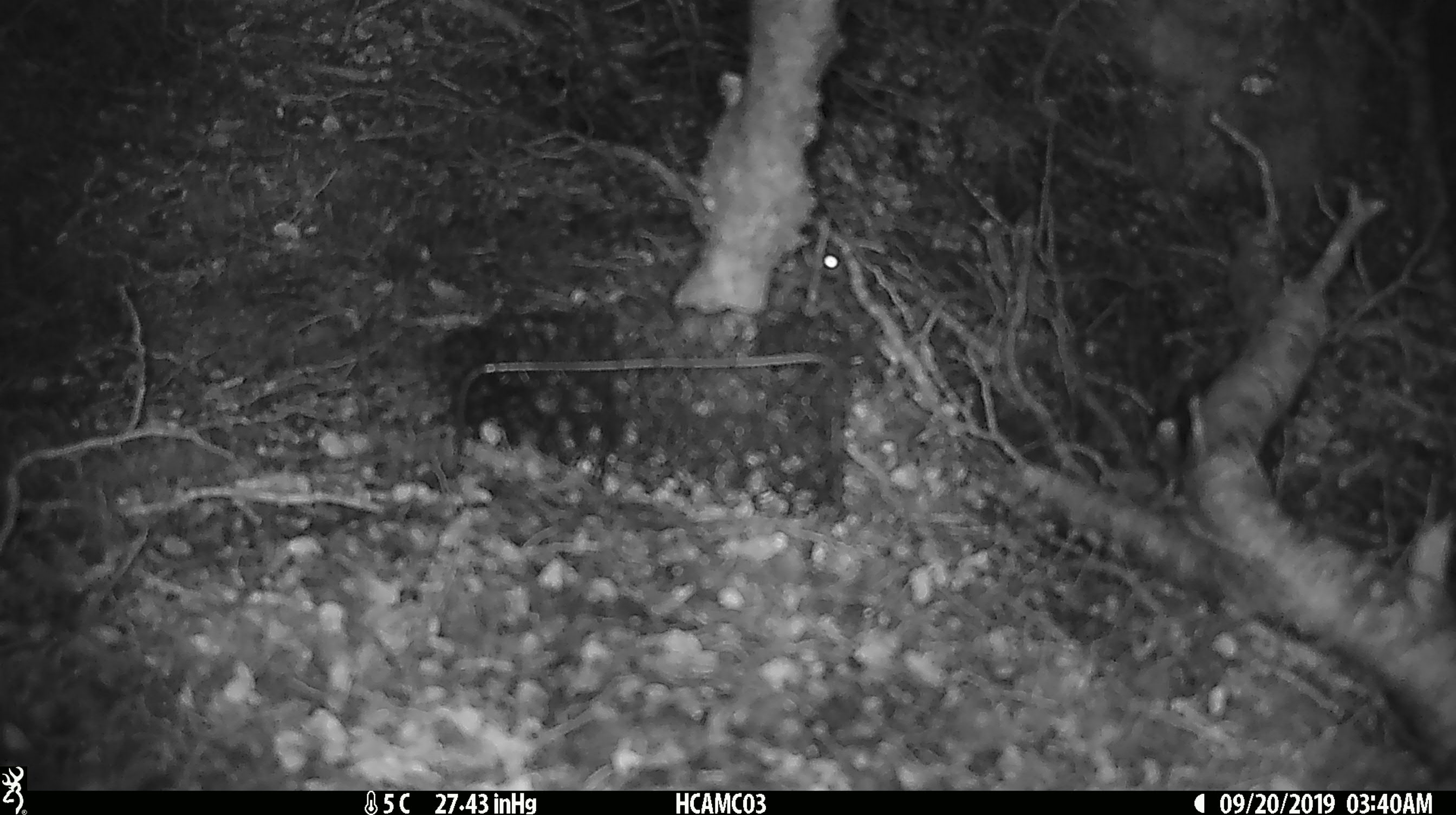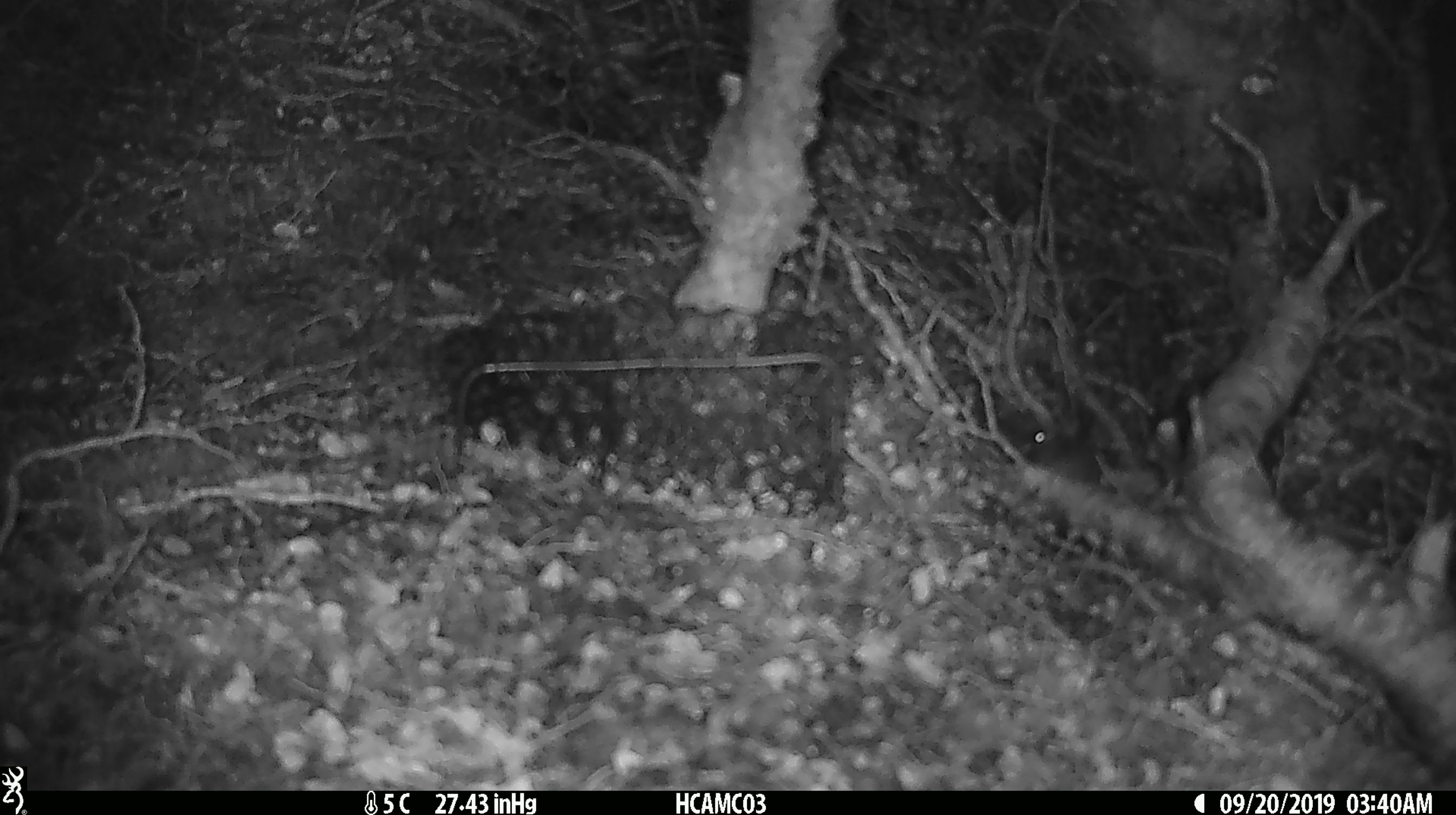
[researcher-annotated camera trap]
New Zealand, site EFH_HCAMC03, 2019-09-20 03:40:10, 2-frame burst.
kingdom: Animalia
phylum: Chordata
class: Mammalia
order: Rodentia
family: Muridae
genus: Mus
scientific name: Mus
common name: mouse